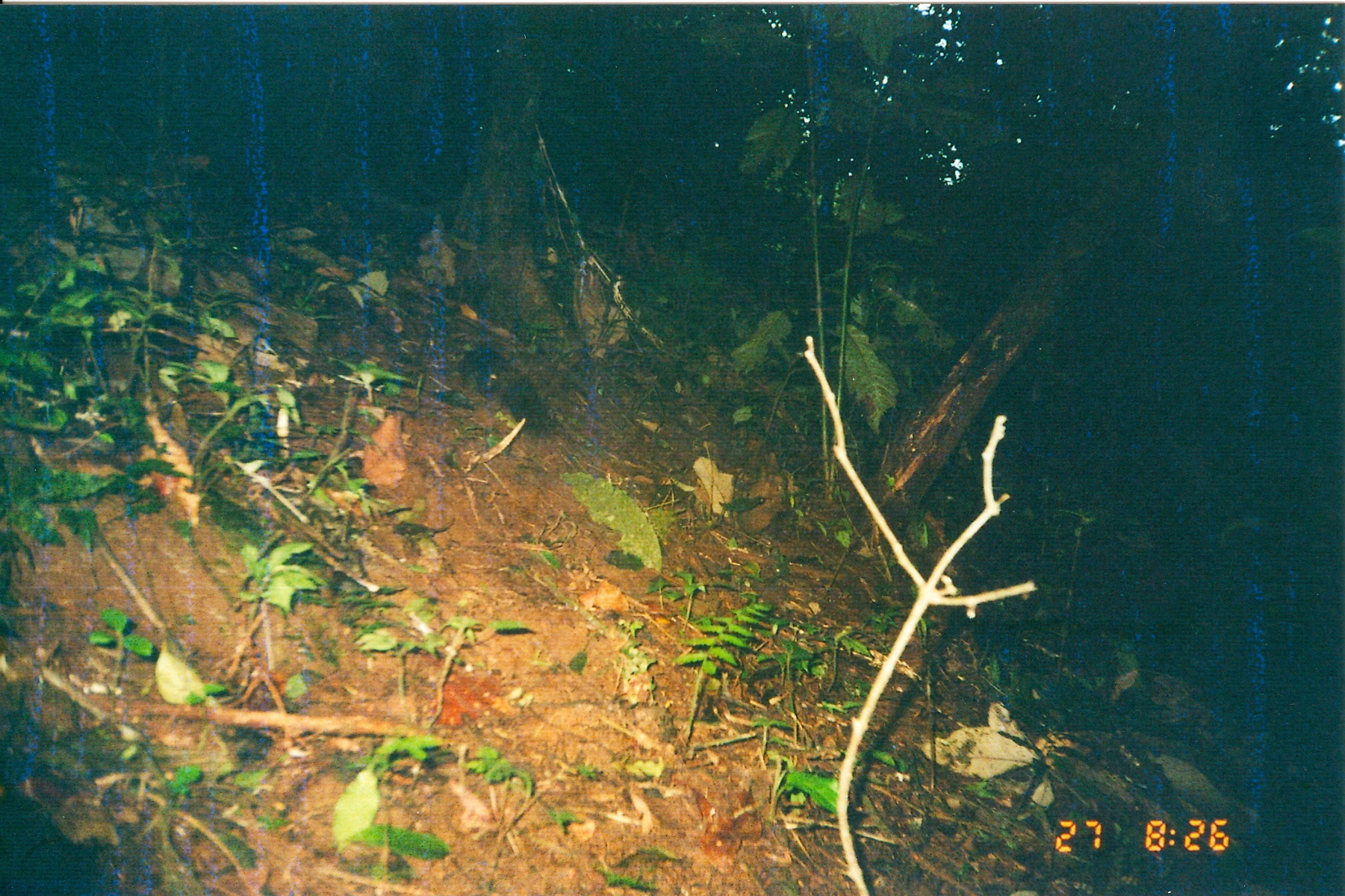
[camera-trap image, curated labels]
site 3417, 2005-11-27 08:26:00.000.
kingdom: Animalia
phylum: Chordata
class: Mammalia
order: Rodentia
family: Sciuridae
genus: Paraxerus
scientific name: Paraxerus vexillarius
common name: swynnerton's bush squirrel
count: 1